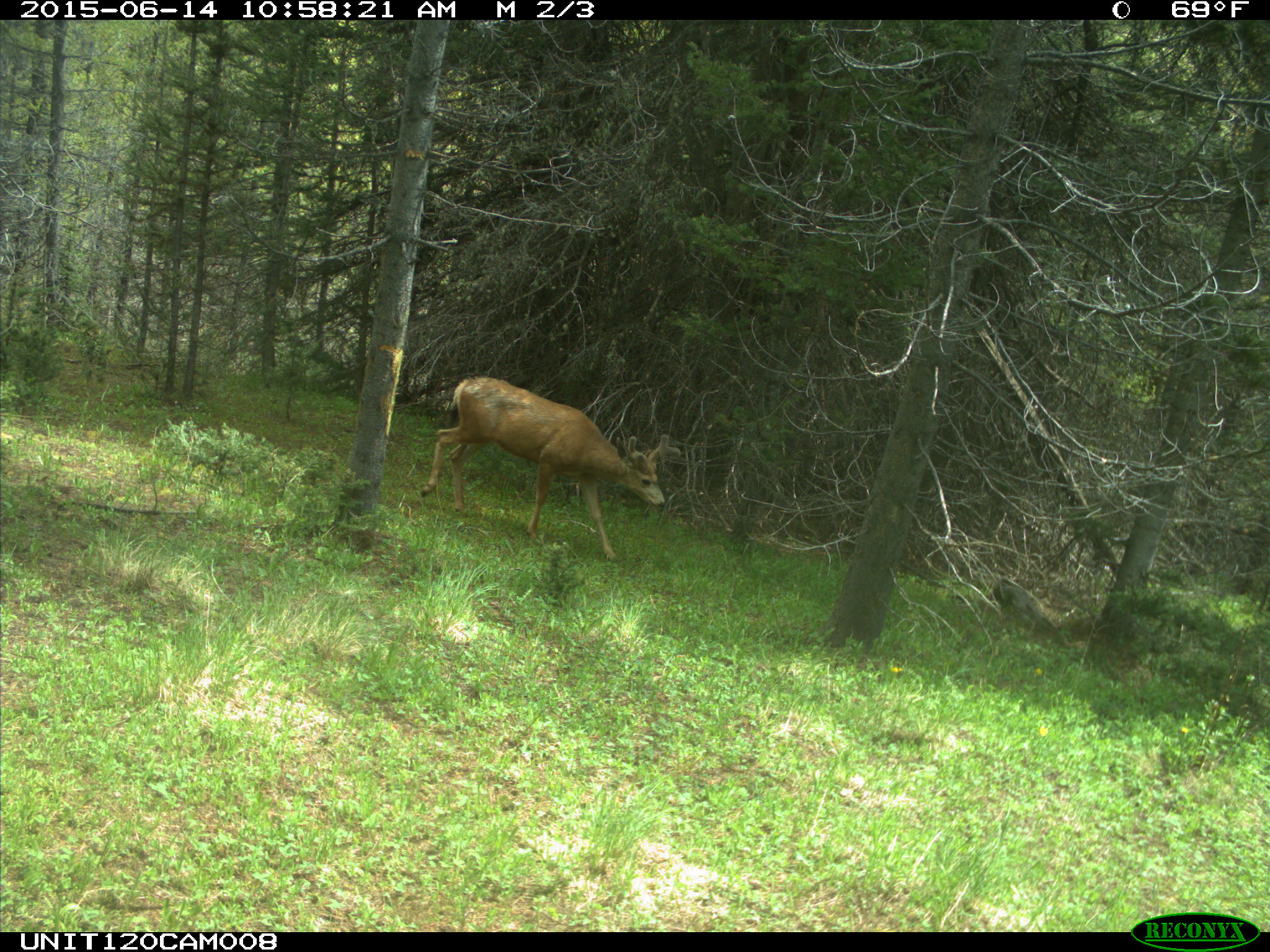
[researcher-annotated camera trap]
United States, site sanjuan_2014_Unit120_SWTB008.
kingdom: Animalia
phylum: Chordata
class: Mammalia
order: Artiodactyla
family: Cervidae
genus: Odocoileus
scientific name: Odocoileus hemionus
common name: mule deer